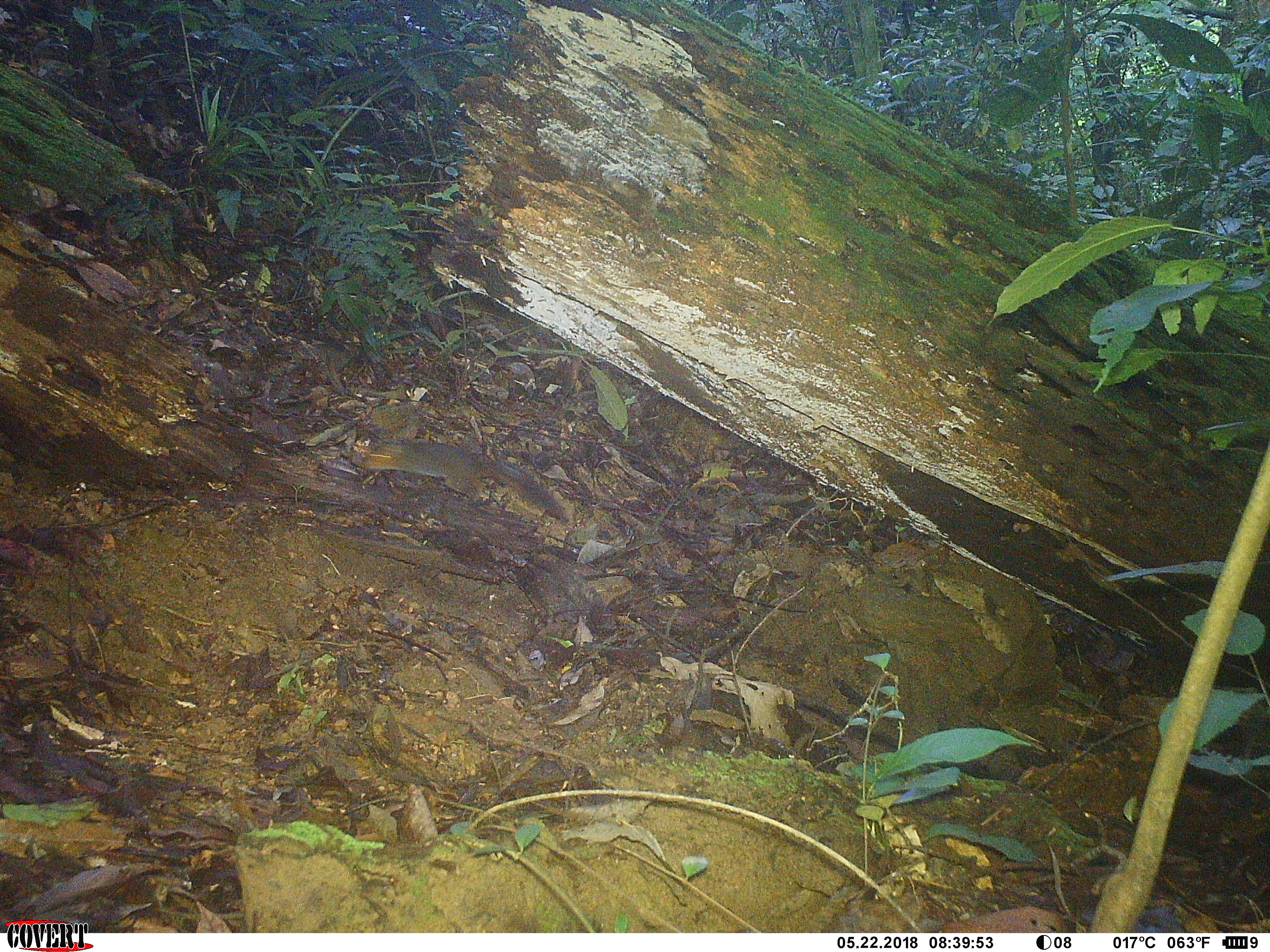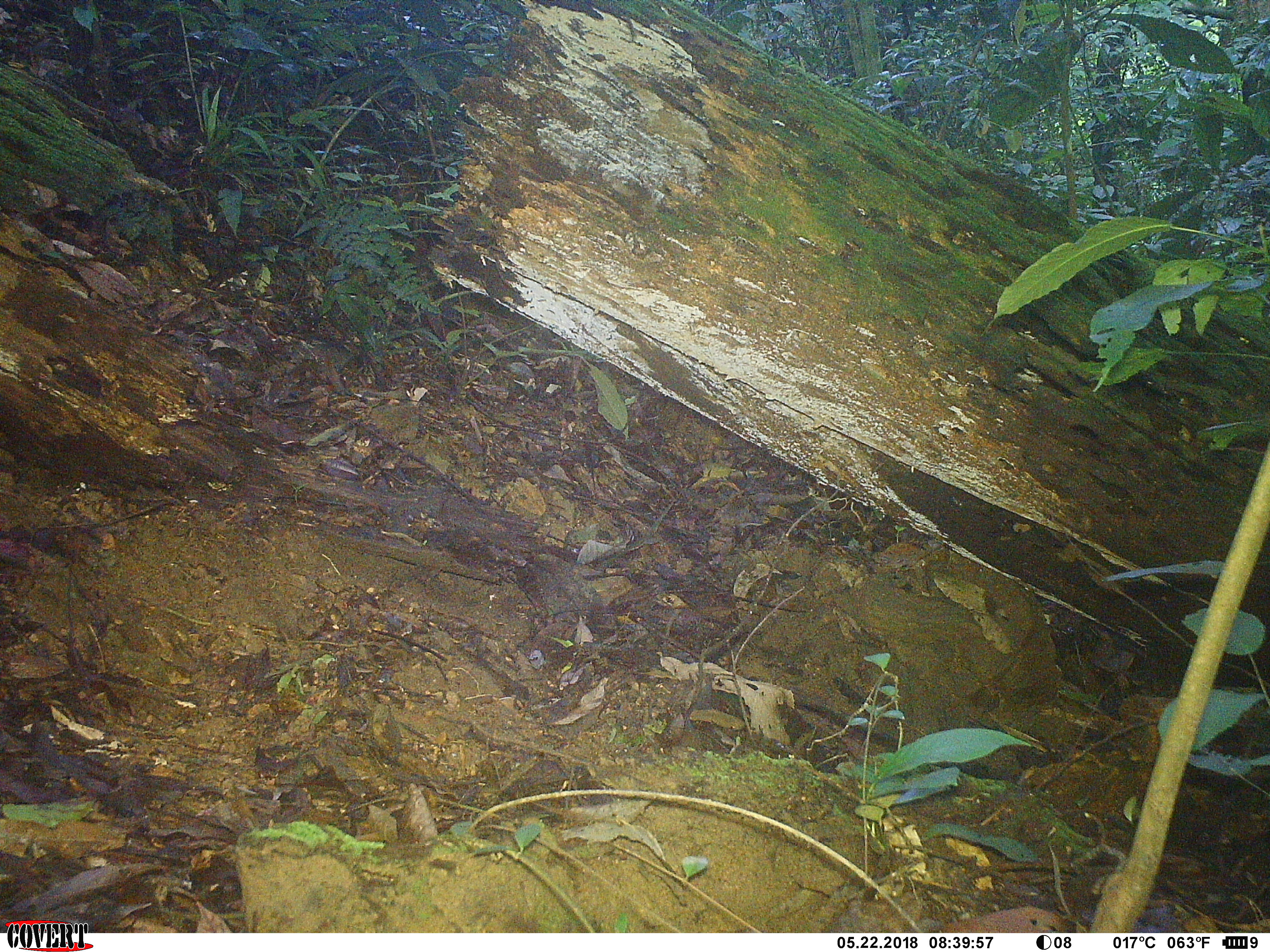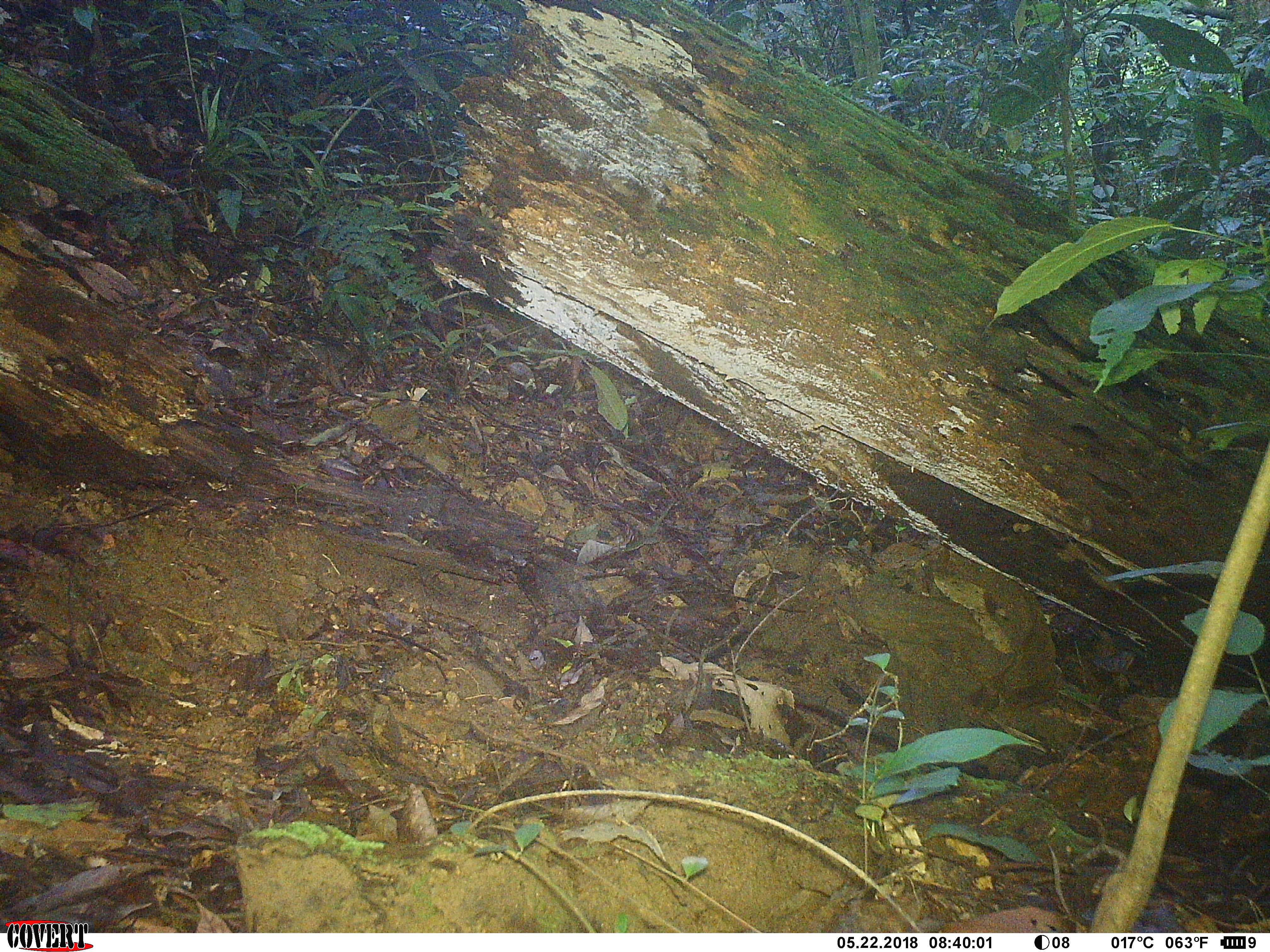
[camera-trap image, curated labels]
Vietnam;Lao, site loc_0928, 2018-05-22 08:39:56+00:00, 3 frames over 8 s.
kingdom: Animalia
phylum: Chordata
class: Mammalia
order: Rodentia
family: Sciuridae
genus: Dremomys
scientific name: Dremomys rufigenis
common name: red-cheeked squirrel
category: red cheeked squirrel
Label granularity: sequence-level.